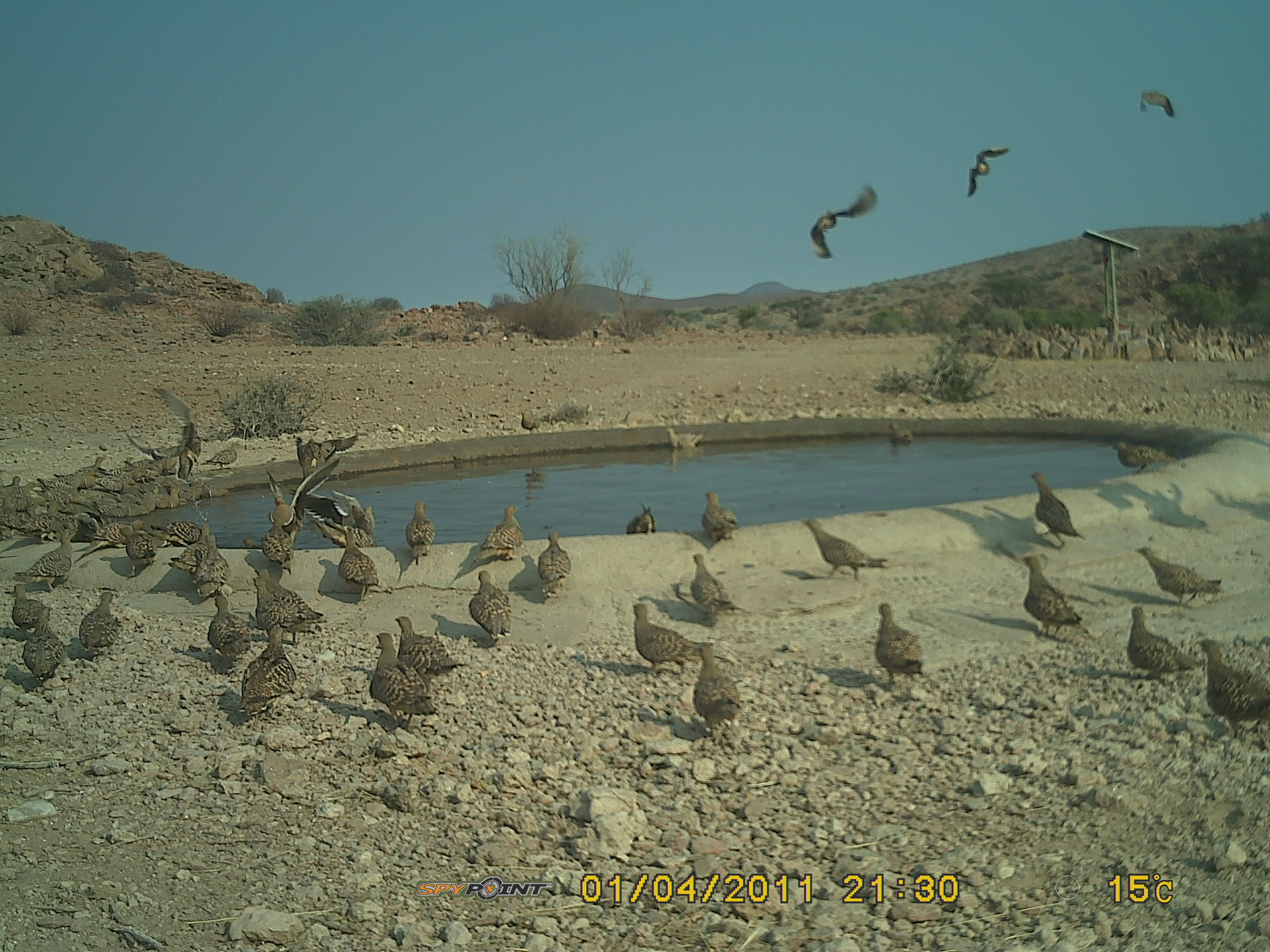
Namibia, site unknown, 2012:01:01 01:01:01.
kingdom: Animalia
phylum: Chordata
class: Aves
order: Pterocliformes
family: Pteroclidae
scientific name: Pteroclidae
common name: sandgrouse